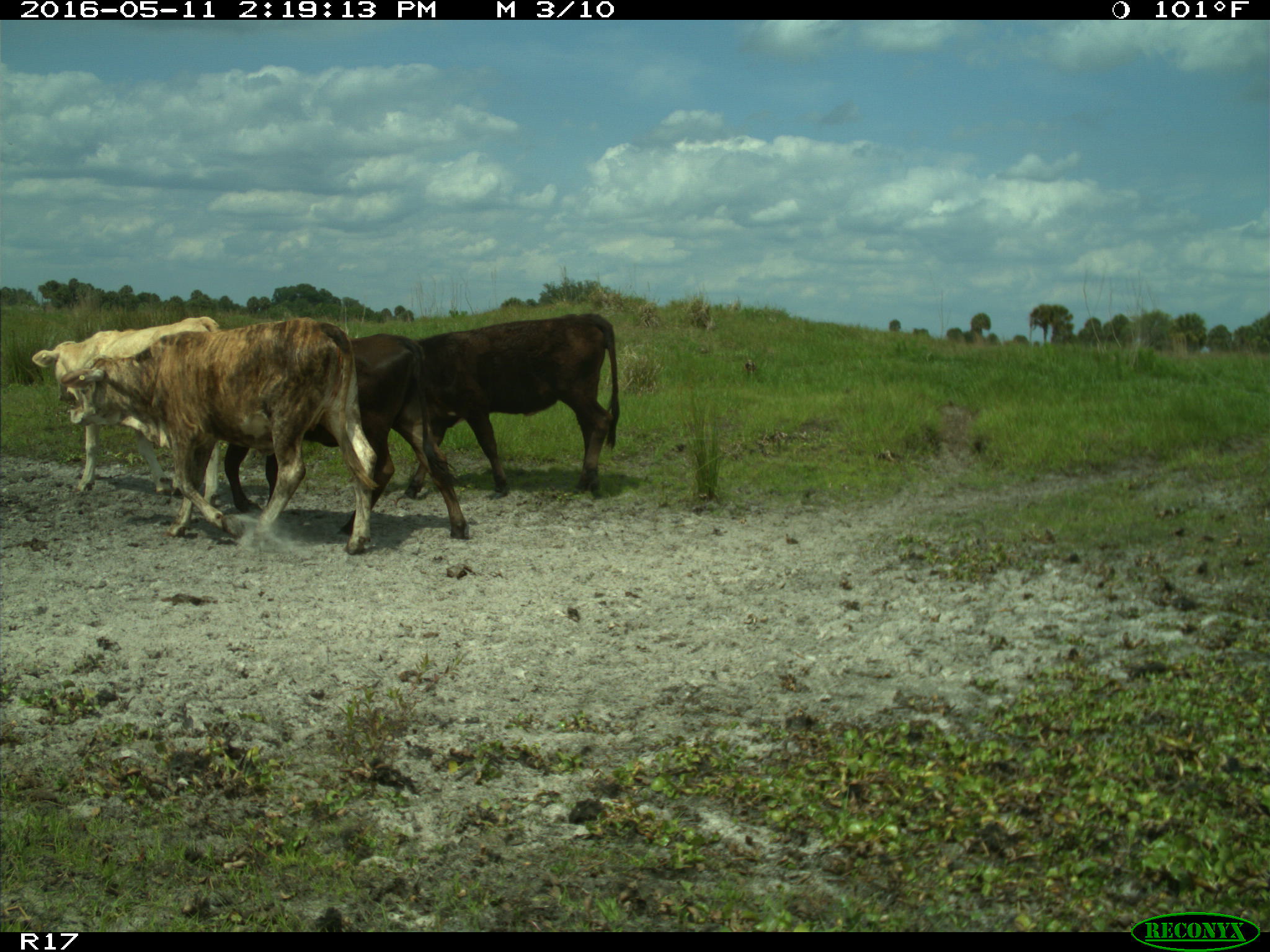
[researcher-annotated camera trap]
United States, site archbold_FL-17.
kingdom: Animalia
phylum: Chordata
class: Mammalia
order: Artiodactyla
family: Bovidae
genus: Bos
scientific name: Bos taurus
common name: domestic cow